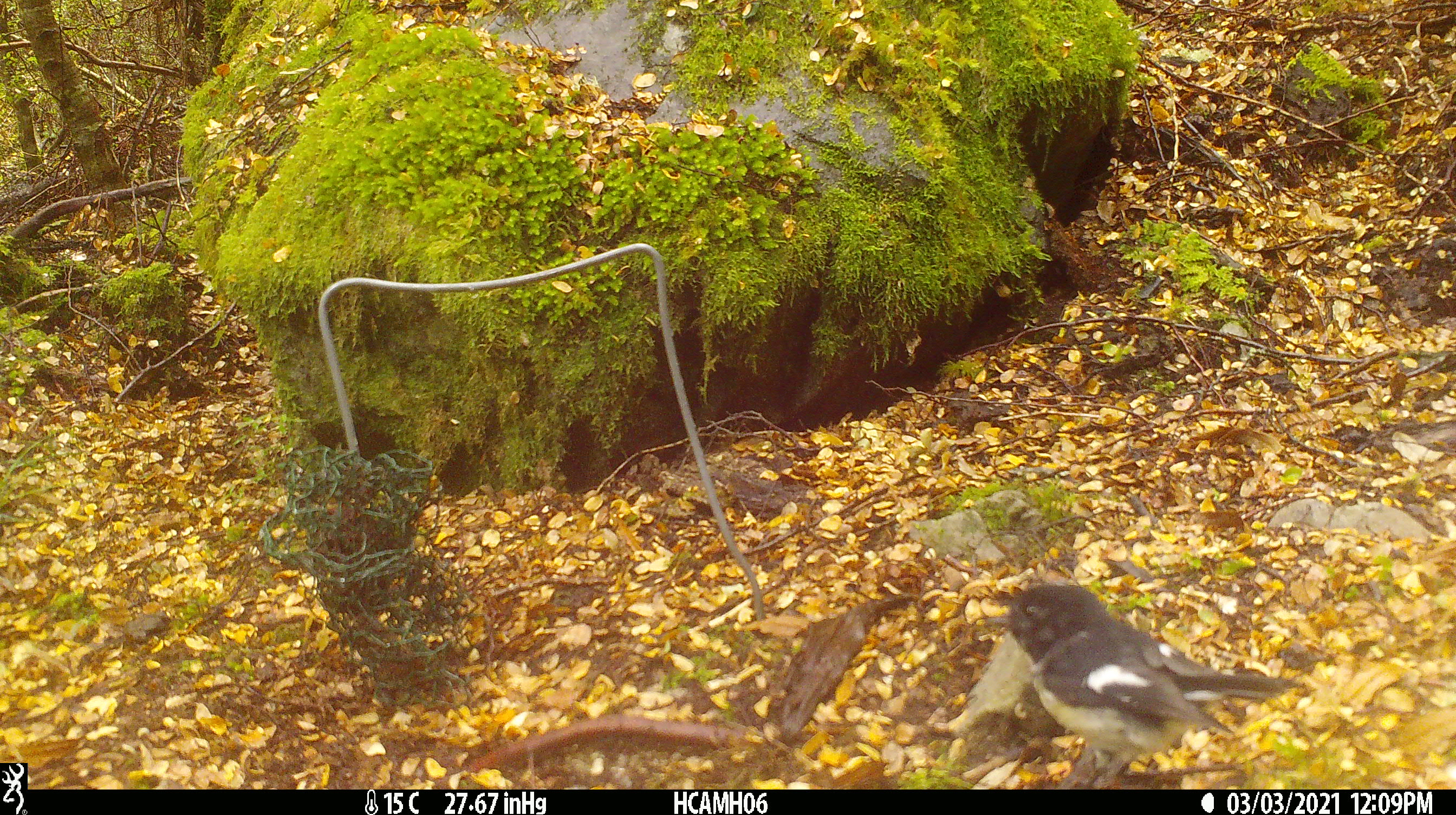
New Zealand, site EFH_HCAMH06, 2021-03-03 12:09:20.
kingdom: Animalia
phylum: Chordata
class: Aves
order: Passeriformes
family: Petroicidae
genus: Petroica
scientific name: Petroica macrocephala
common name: tomtit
Tomtit (Petroica macrocephala).